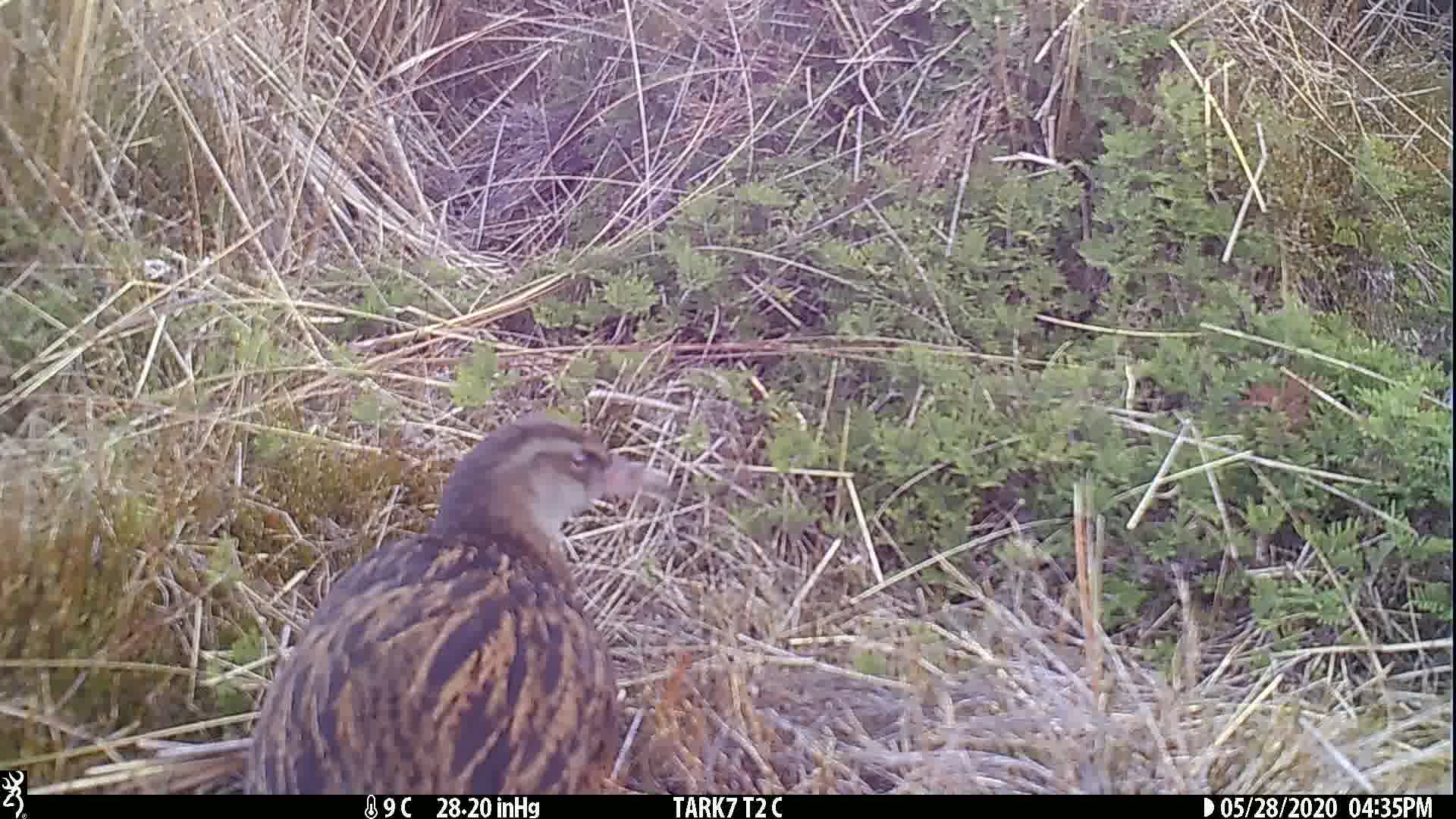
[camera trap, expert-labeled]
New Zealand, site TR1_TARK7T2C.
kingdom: Animalia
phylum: Chordata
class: Aves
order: Gruiformes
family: Rallidae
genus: Gallirallus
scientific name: Gallirallus australis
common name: weka